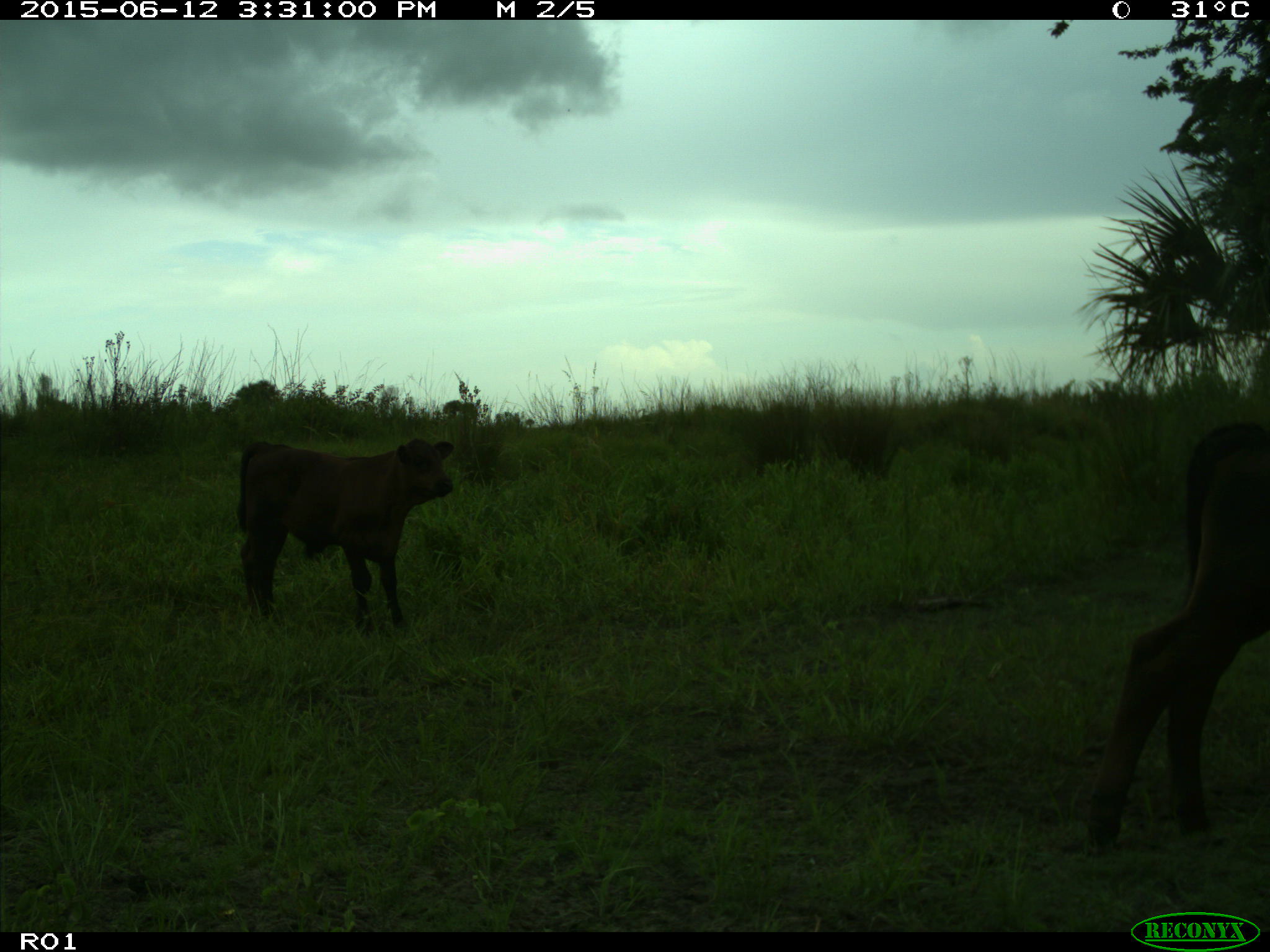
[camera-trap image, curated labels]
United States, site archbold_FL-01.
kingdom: Animalia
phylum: Chordata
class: Mammalia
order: Artiodactyla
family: Bovidae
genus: Bos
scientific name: Bos taurus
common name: domestic cow